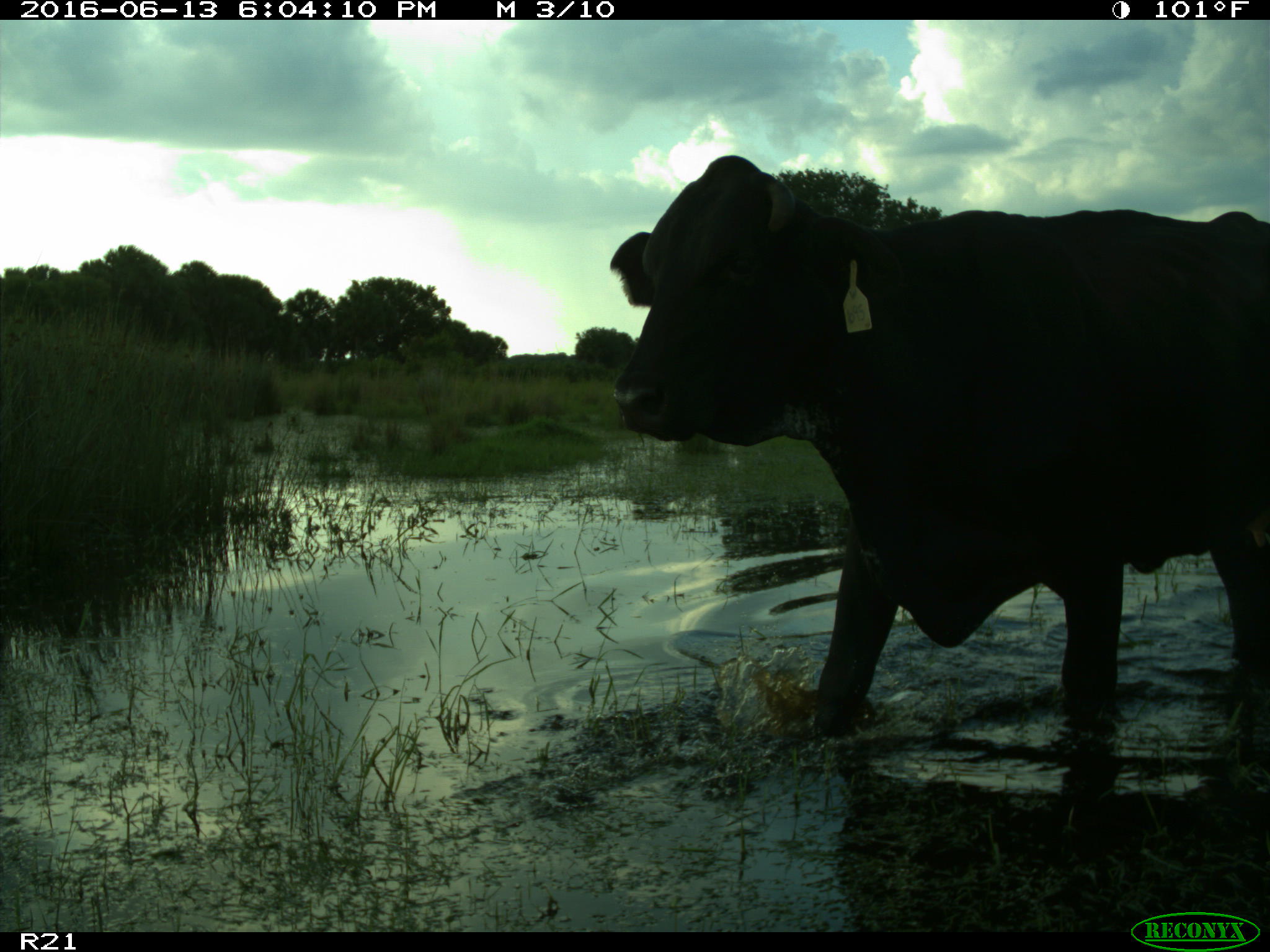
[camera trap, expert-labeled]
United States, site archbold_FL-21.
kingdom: Animalia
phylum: Chordata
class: Mammalia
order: Artiodactyla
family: Bovidae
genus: Bos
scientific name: Bos taurus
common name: domestic cow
Bos taurus (domestic cow).